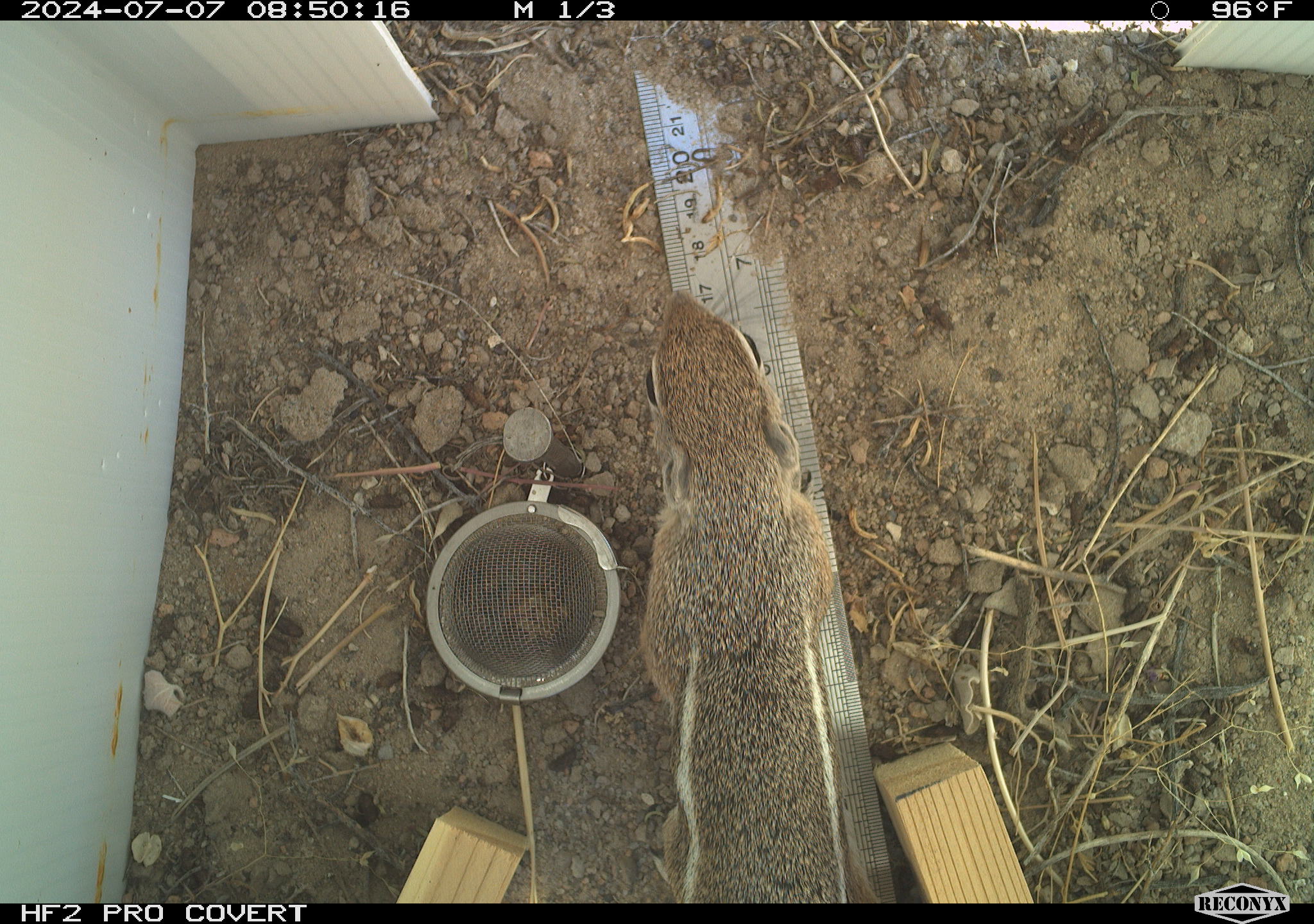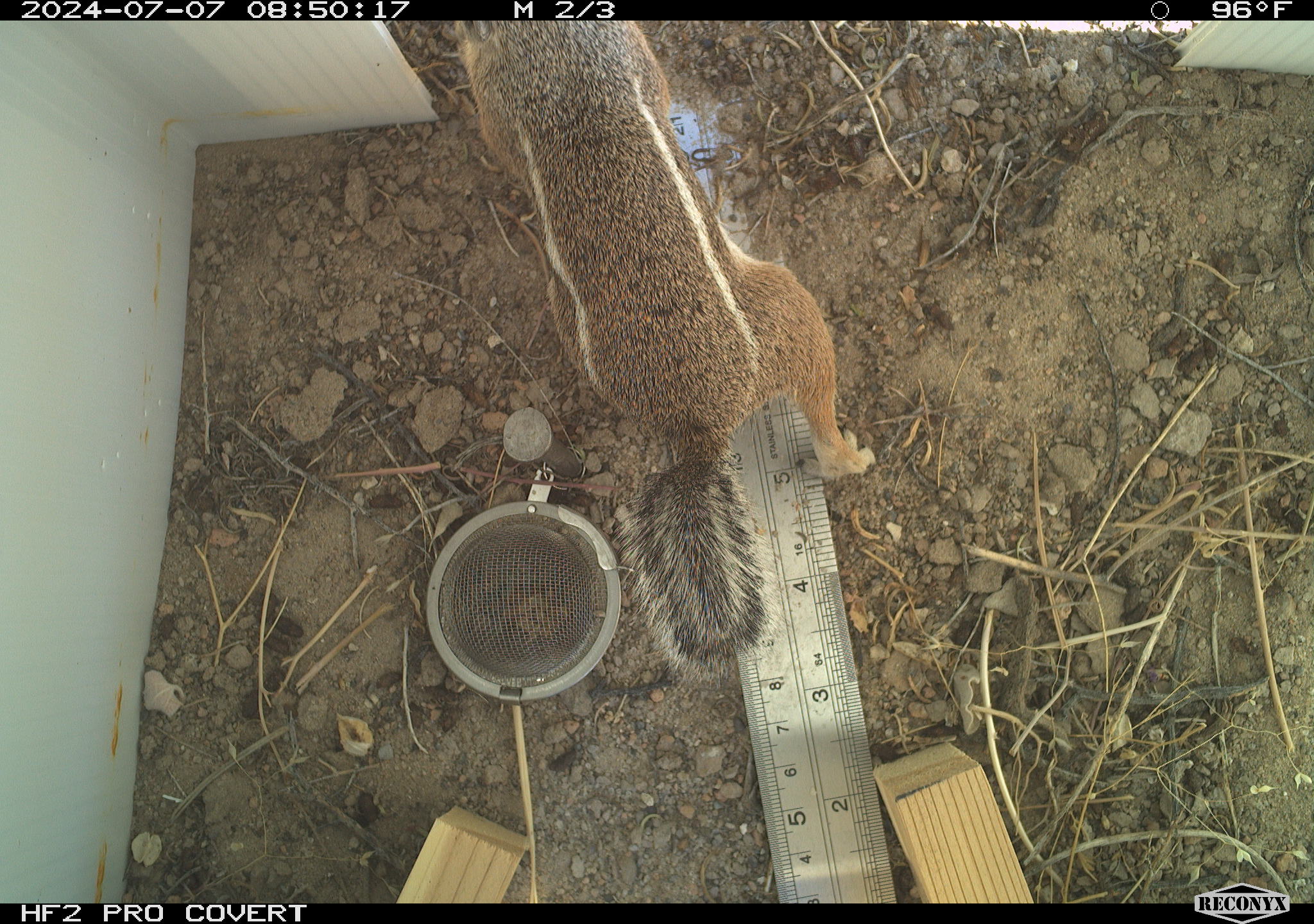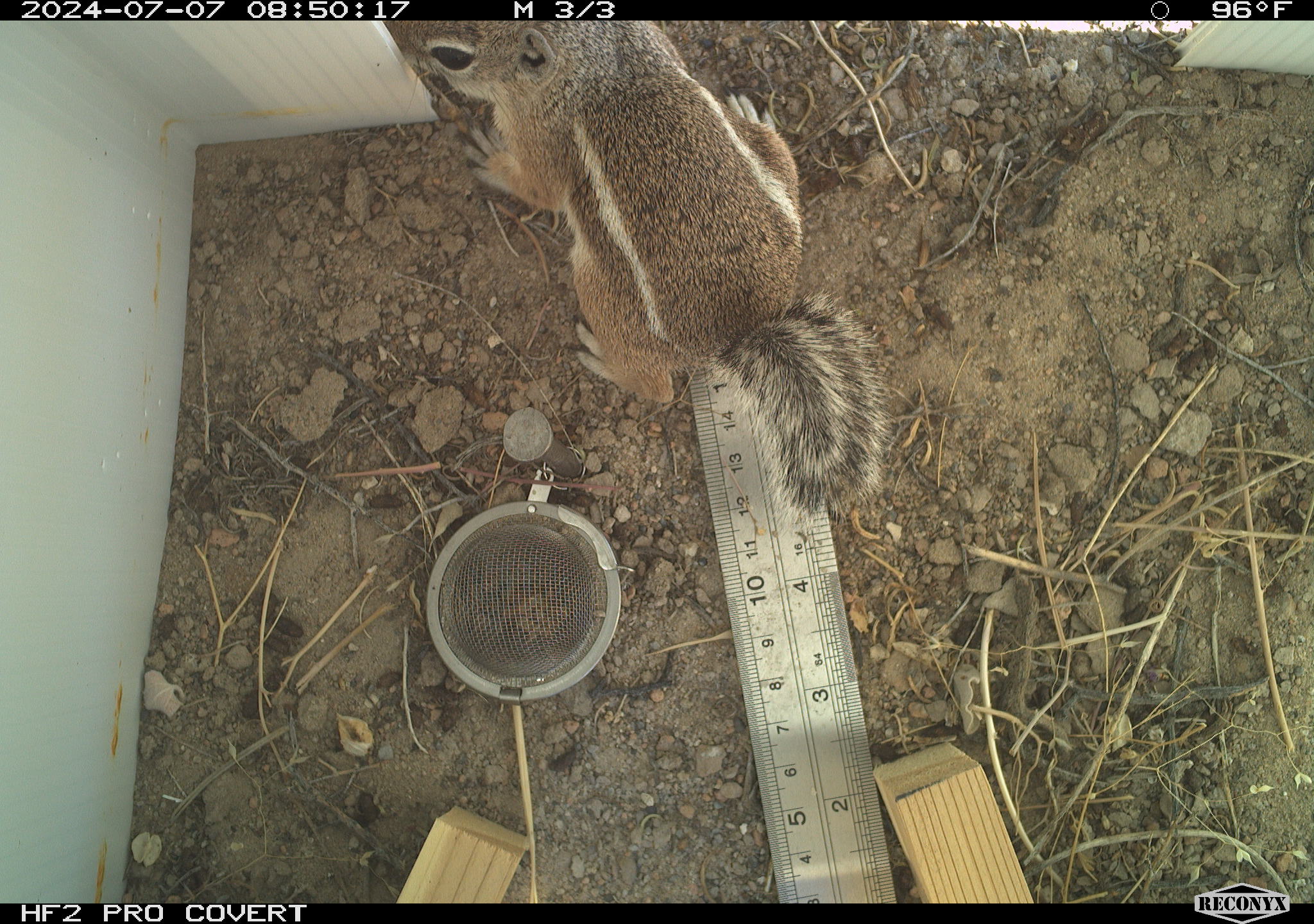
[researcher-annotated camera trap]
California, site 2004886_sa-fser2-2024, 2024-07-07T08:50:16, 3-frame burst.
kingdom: Animalia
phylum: Chordata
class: Mammalia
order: Rodentia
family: Sciuridae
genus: Ammospermophilus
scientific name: Ammospermophilus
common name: antelope ground squirrels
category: ammospermophilus species